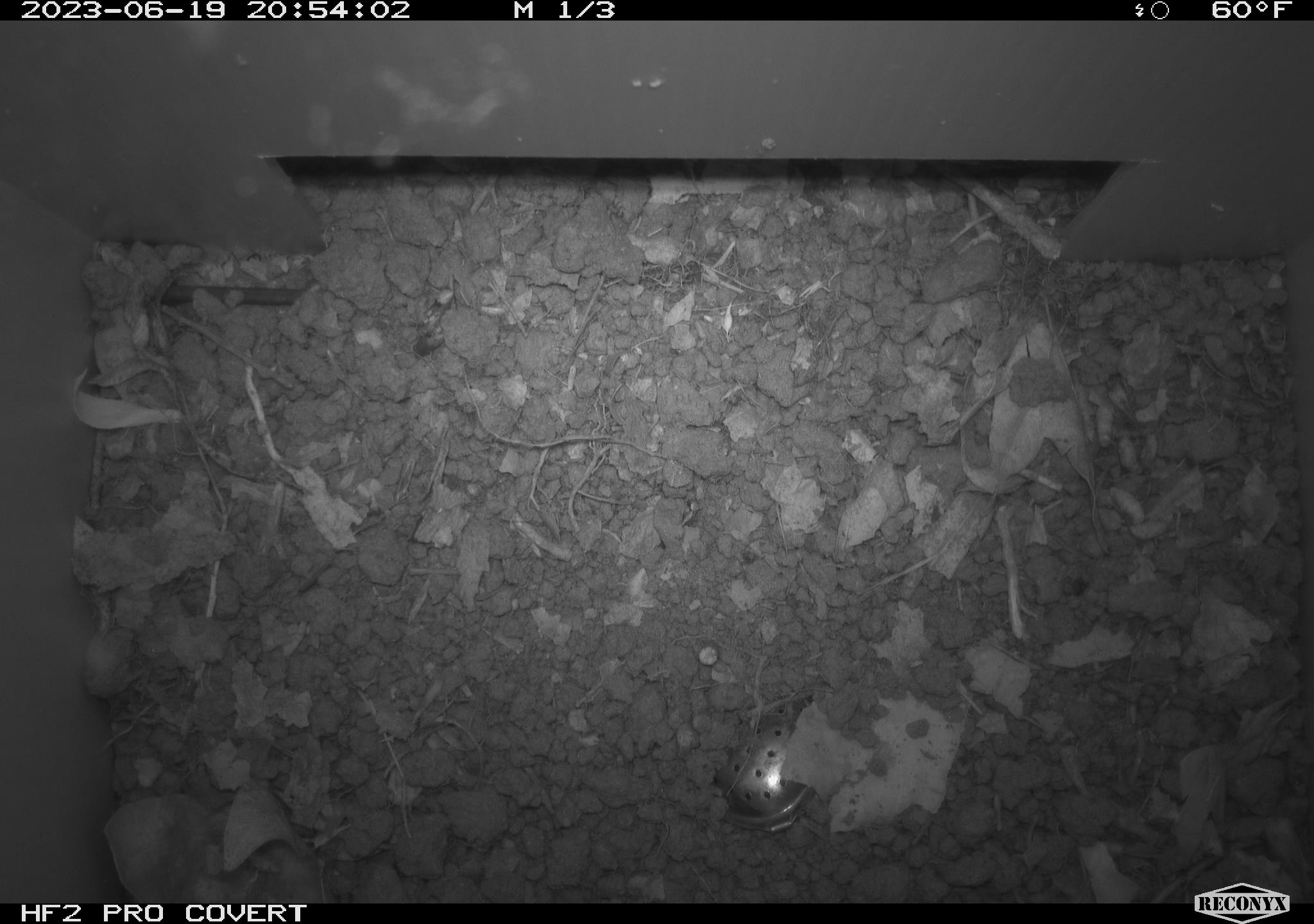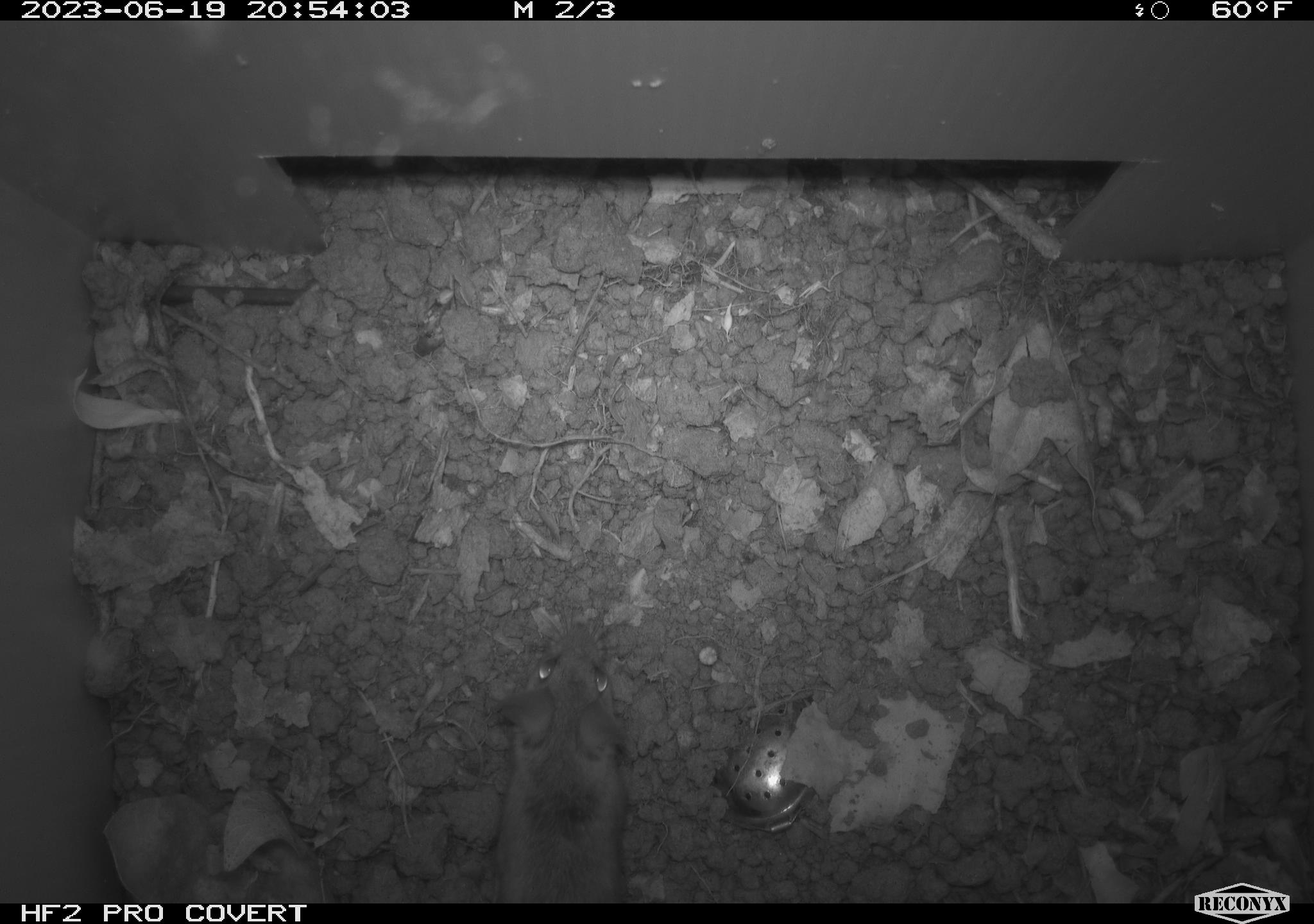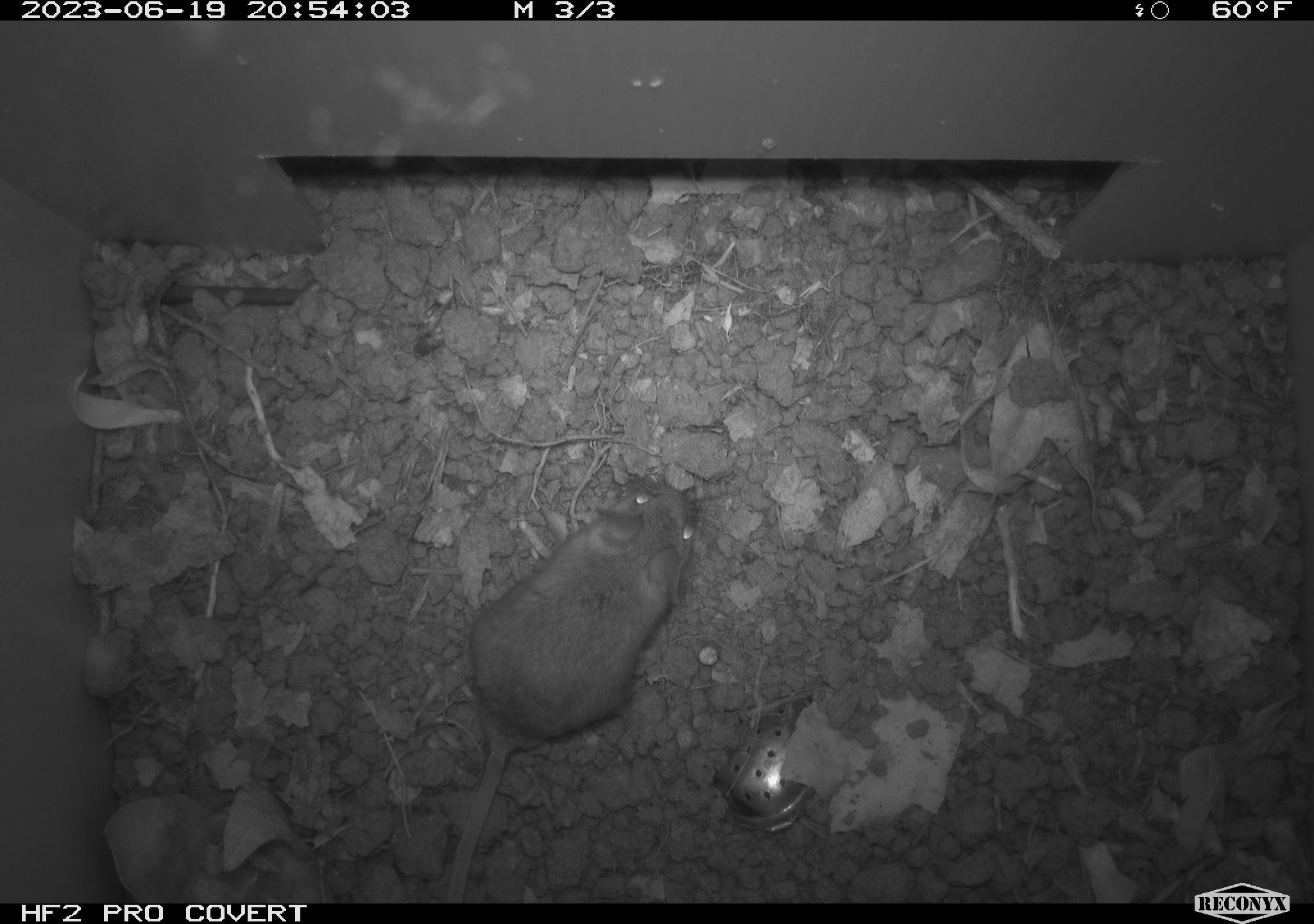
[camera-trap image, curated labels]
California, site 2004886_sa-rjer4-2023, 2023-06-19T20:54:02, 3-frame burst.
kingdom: Animalia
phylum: Chordata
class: Mammalia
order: Rodentia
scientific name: Rodentia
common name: mouse species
Mouse species (Rodentia).